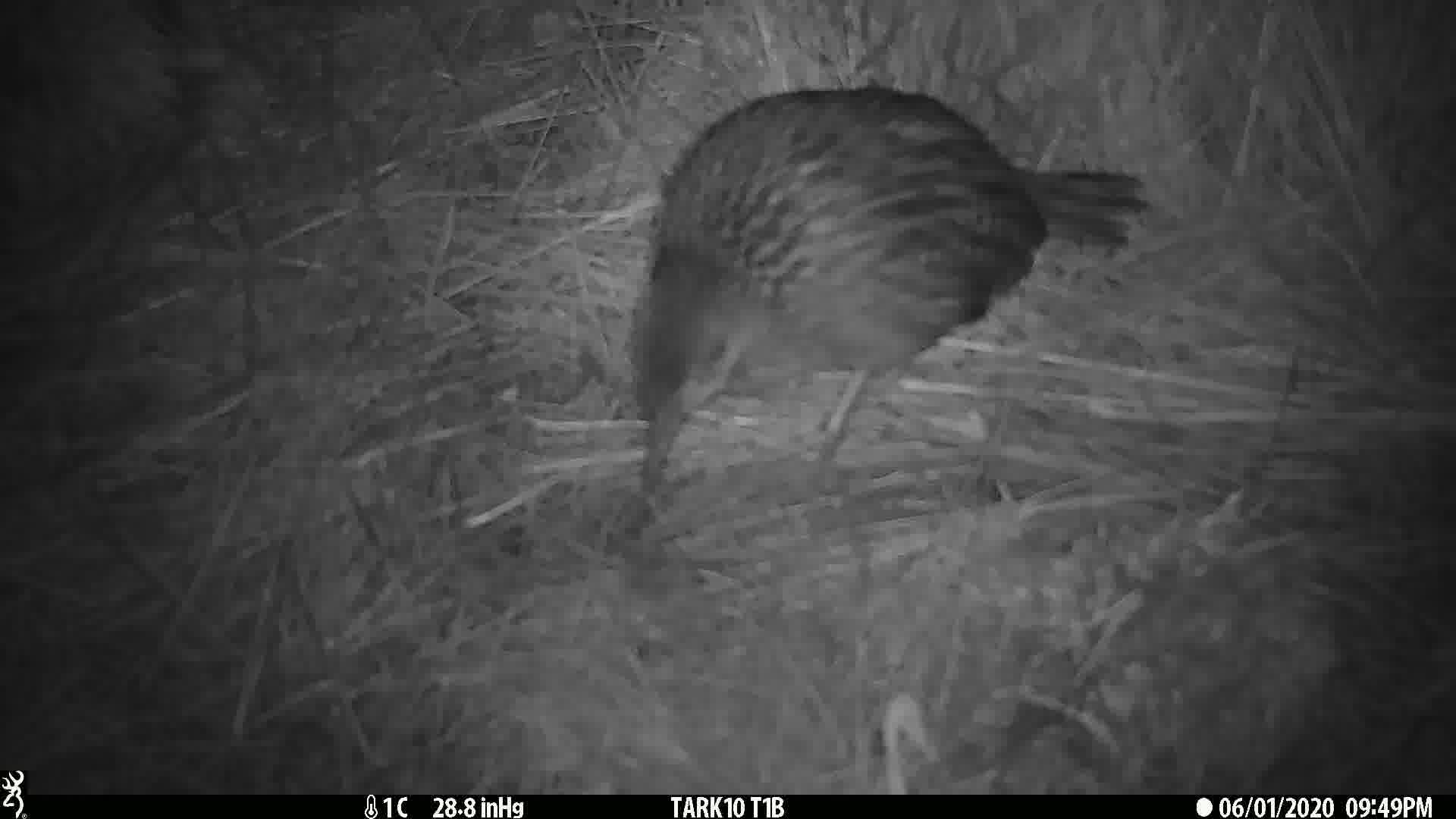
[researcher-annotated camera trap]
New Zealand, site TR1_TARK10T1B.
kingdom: Animalia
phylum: Chordata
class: Aves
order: Gruiformes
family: Rallidae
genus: Gallirallus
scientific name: Gallirallus australis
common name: weka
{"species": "weka (Gallirallus australis)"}